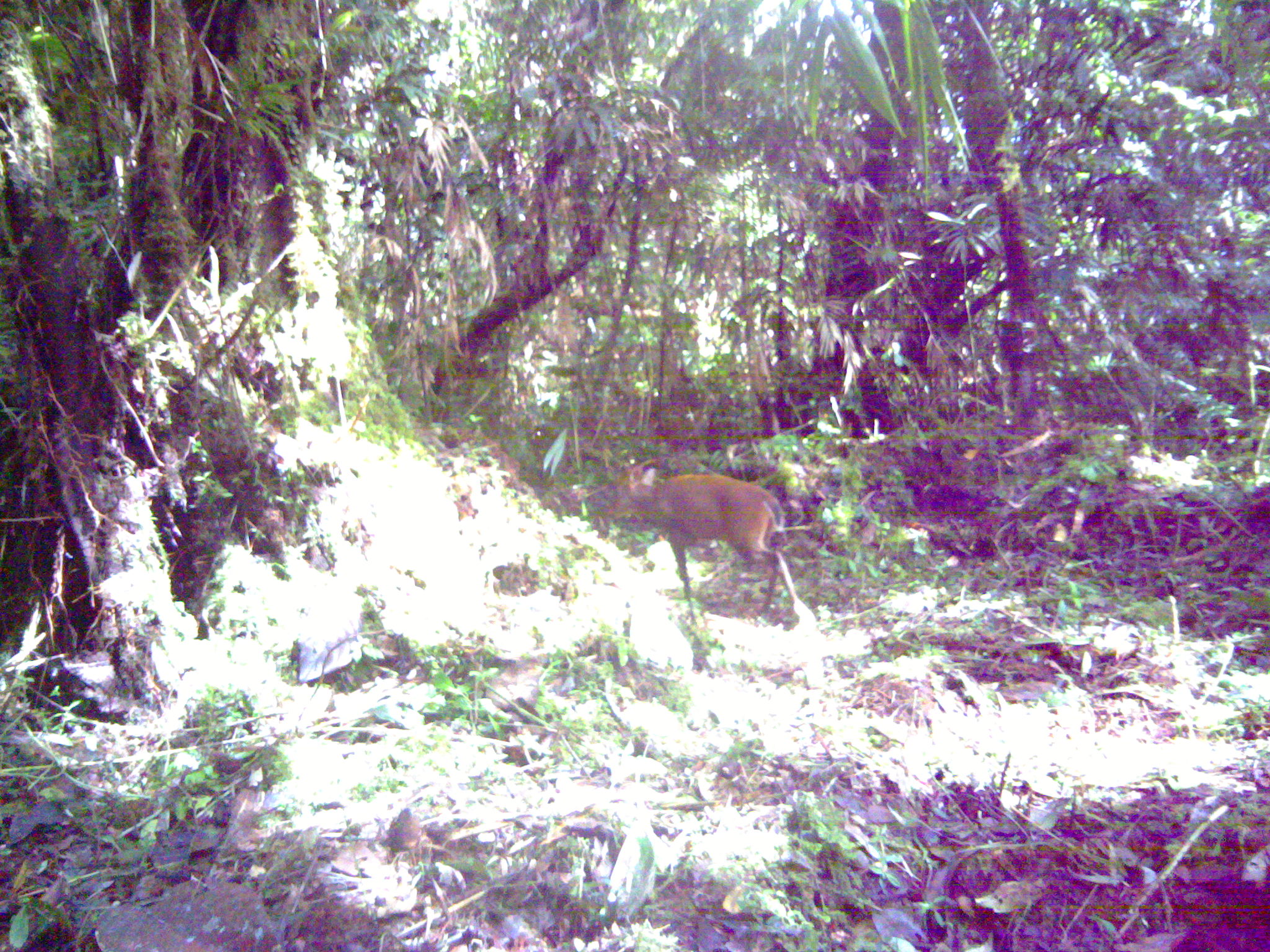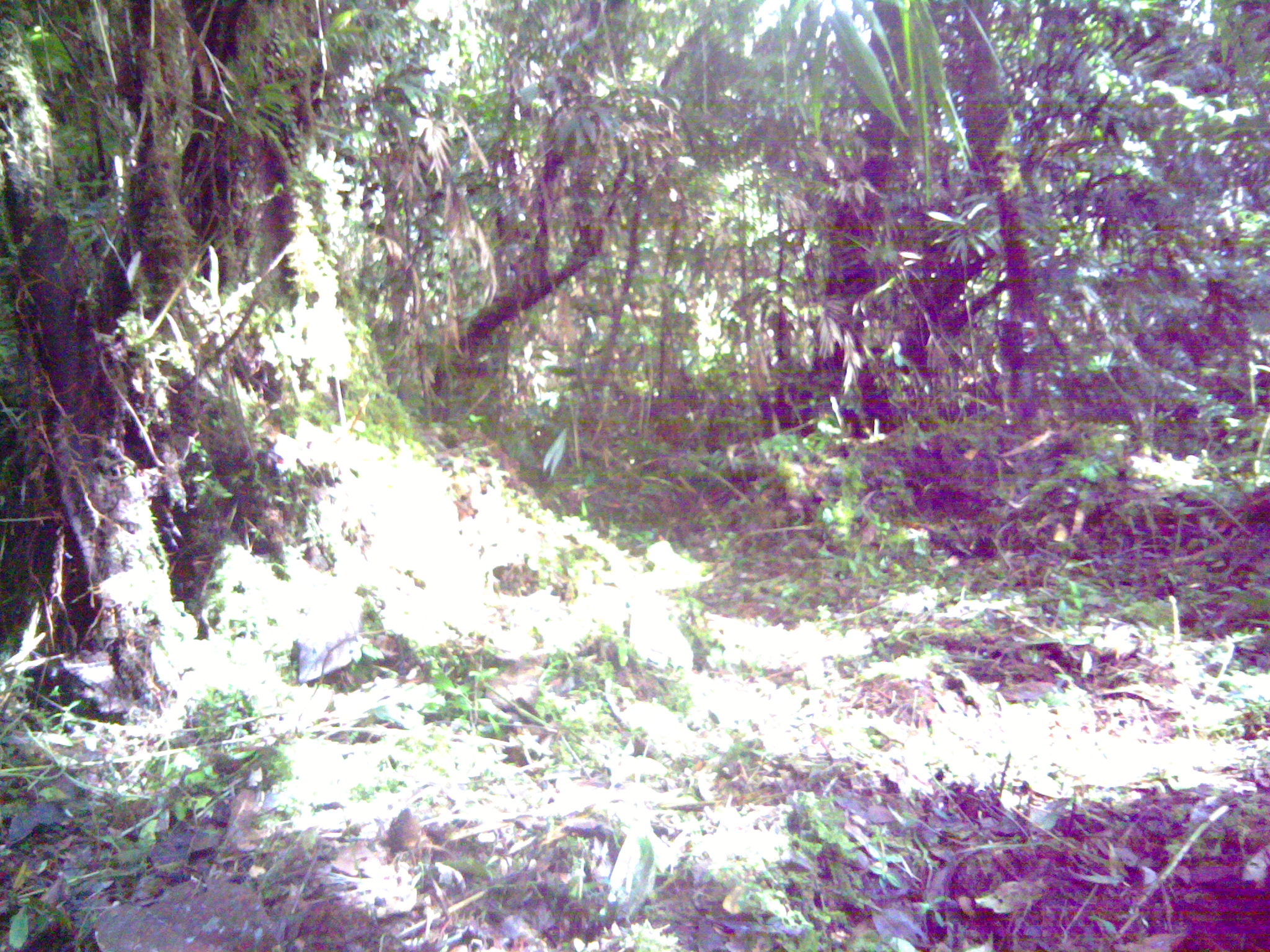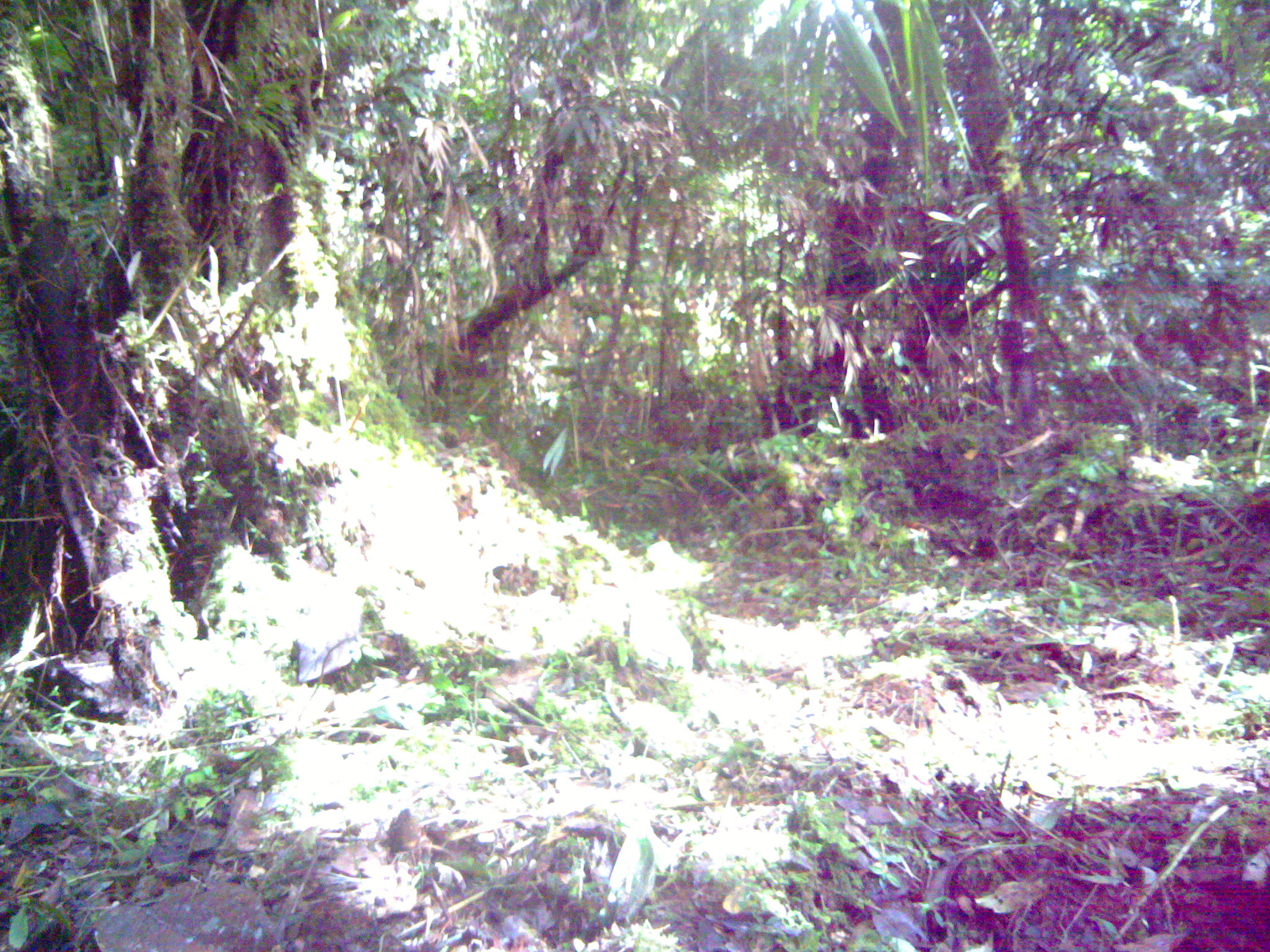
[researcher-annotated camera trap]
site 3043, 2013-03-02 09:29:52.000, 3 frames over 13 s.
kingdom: Animalia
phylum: Chordata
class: Mammalia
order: Artiodactyla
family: Cervidae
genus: Muntiacus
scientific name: Muntiacus muntjak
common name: southern red muntjac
Muntiacus muntjak (southern red muntjac), count 1.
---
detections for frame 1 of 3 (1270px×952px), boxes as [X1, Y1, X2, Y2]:
muntiacus muntjak: [607, 461, 813, 620]